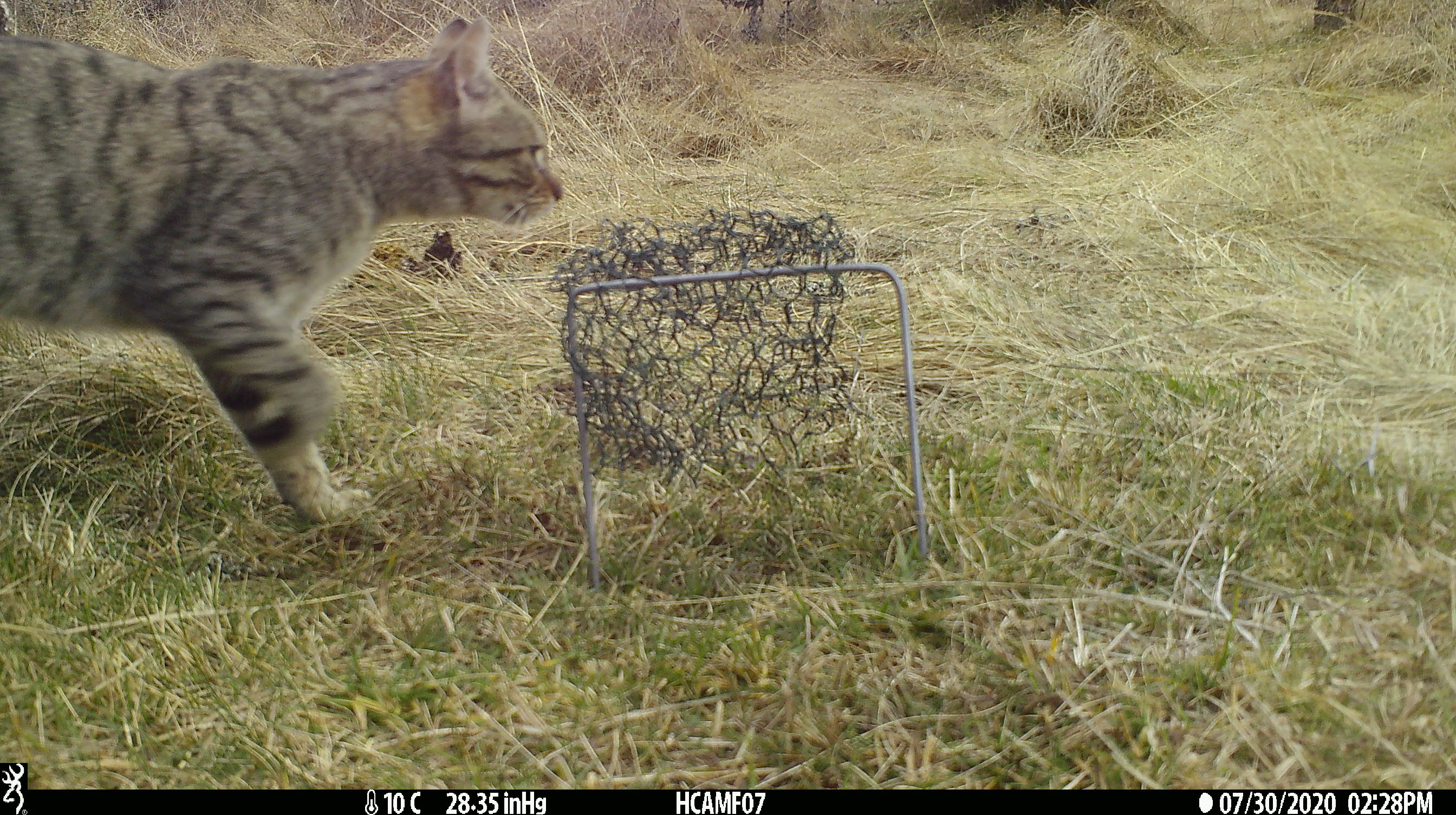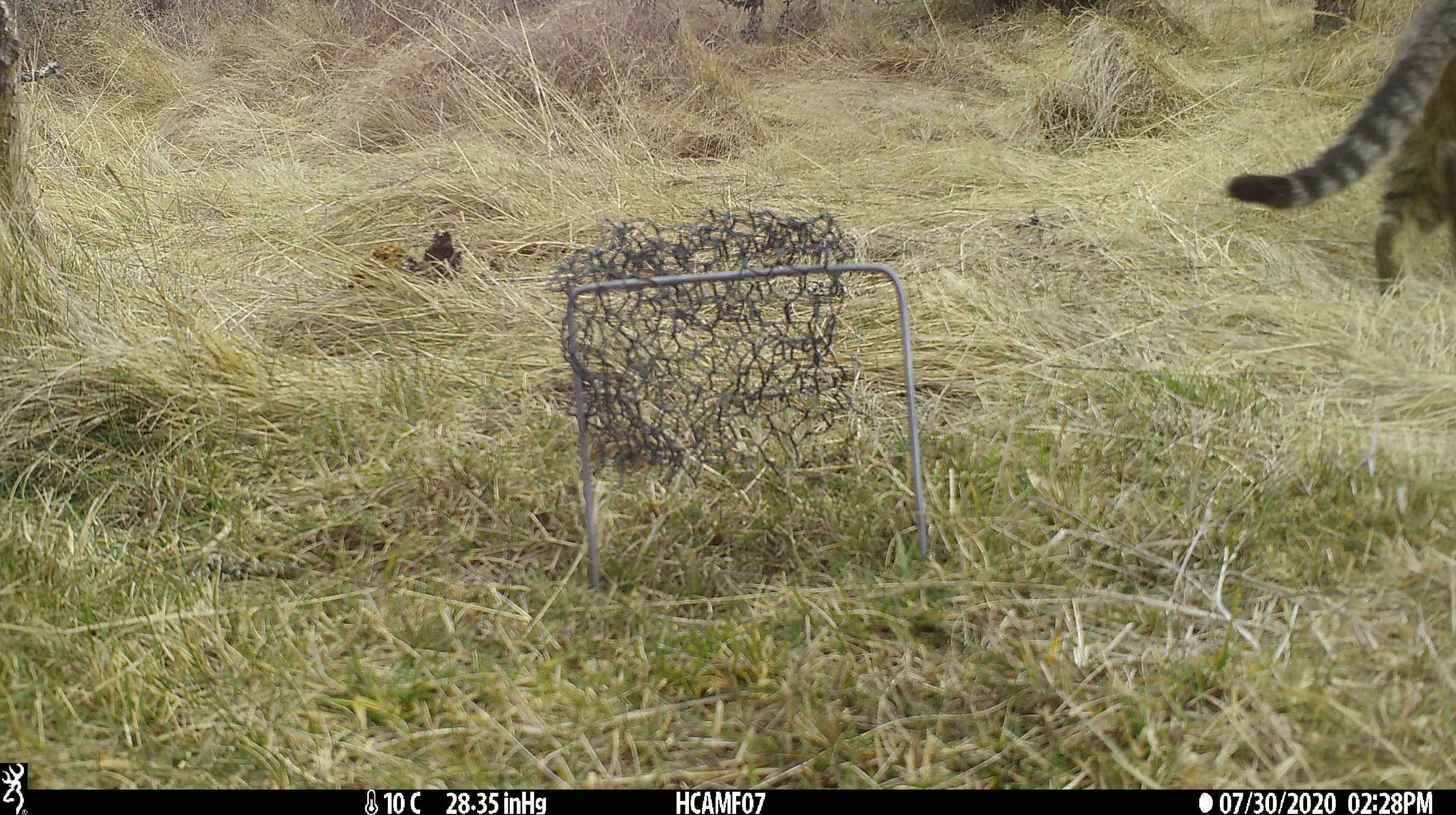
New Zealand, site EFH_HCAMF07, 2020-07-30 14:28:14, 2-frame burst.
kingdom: Animalia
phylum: Chordata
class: Mammalia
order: Carnivora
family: Felidae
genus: Felis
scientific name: Felis catus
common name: domestic cat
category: cat